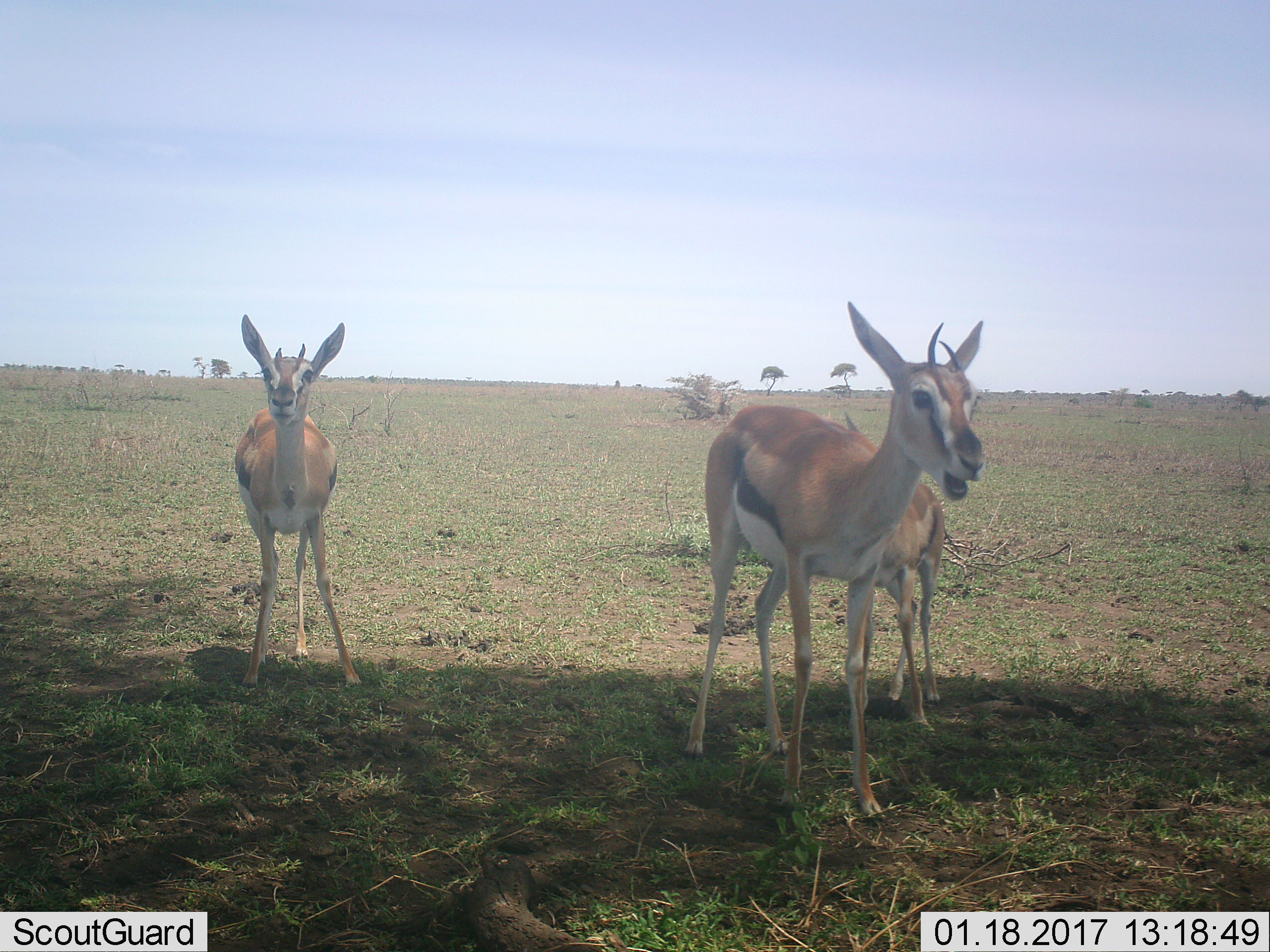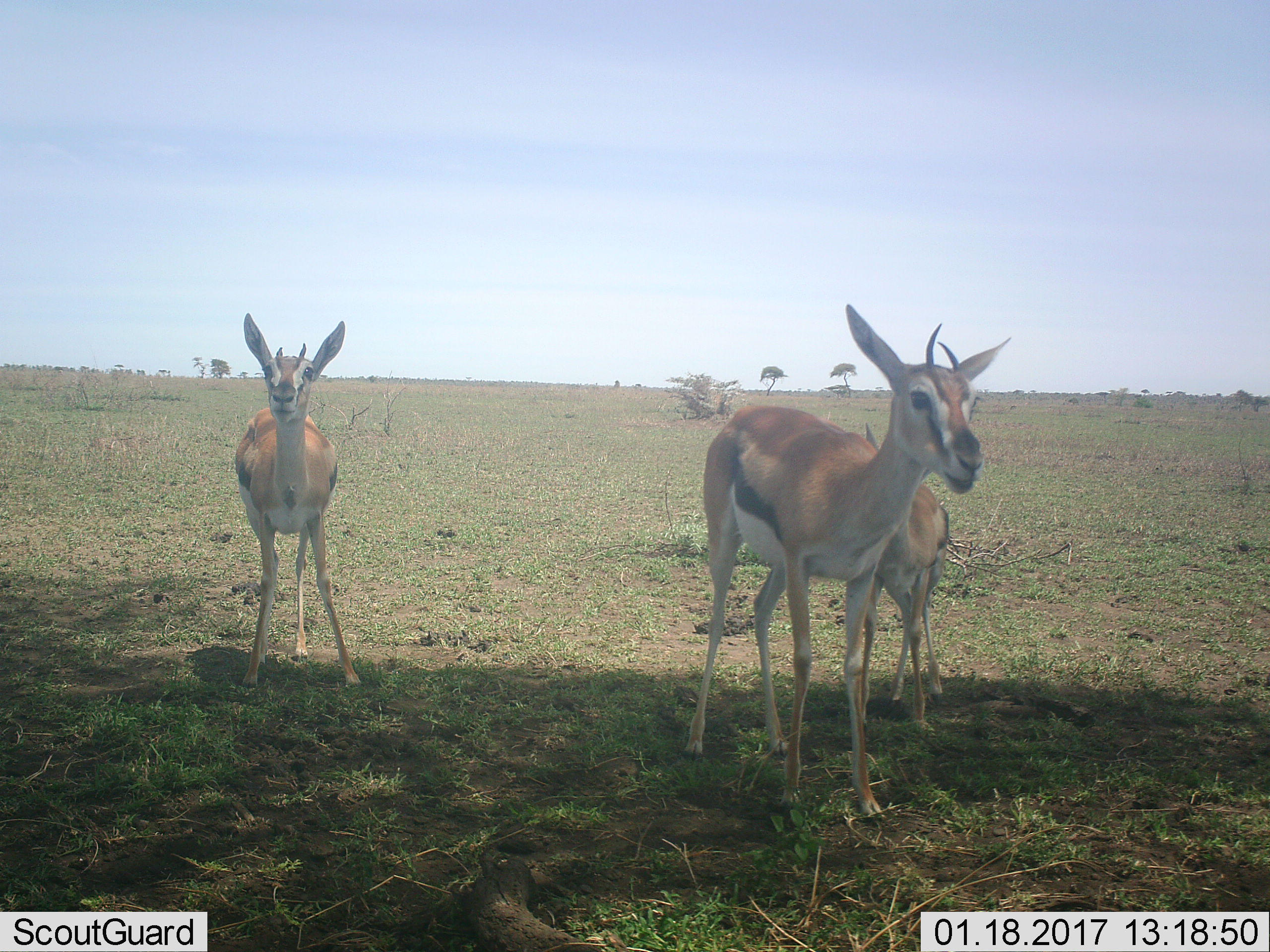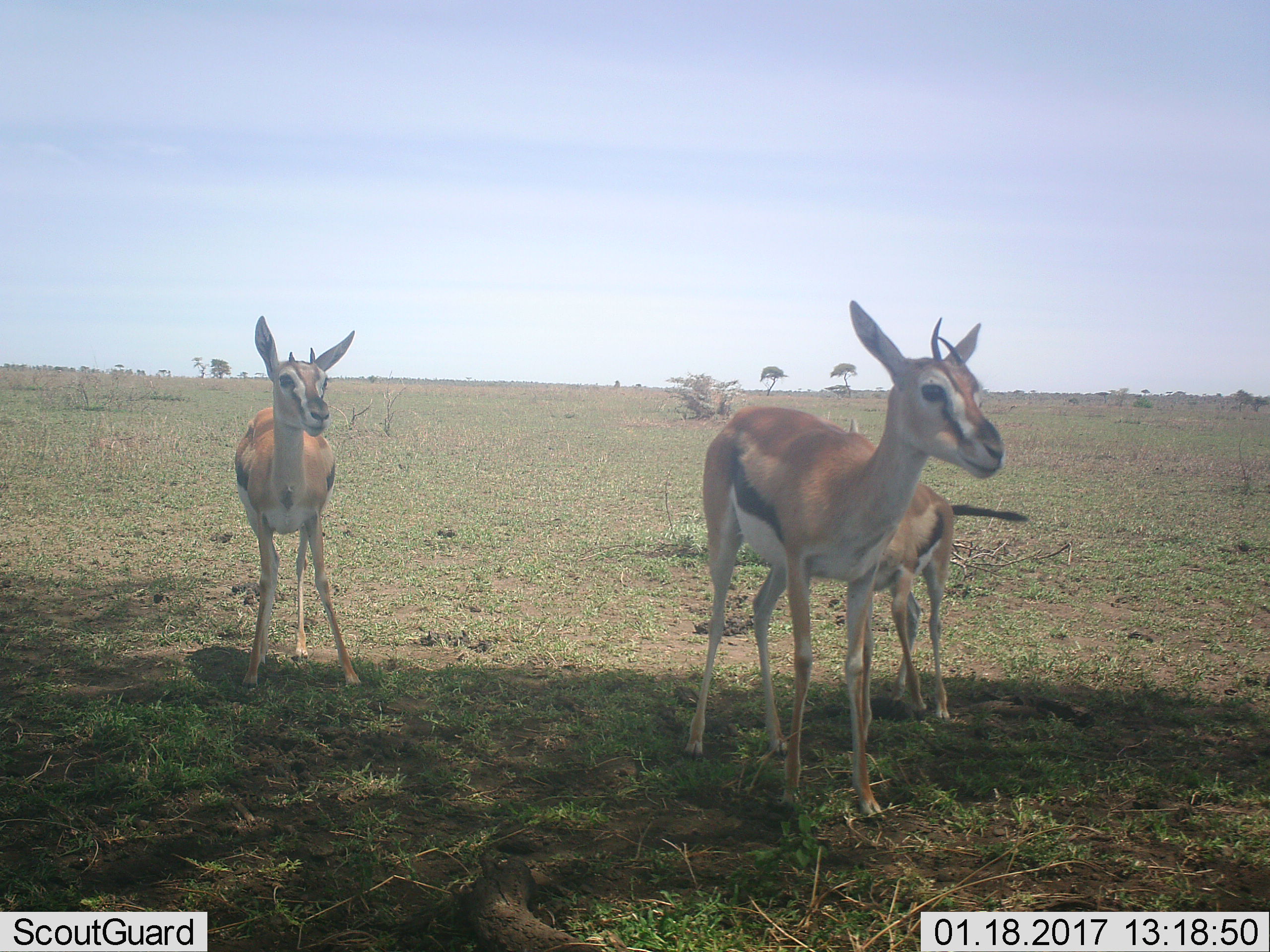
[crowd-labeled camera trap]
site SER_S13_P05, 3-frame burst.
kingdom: Animalia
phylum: Chordata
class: Mammalia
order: Artiodactyla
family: Bovidae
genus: Eudorcas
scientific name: Eudorcas thomsonii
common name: thomson's gazelle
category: gazellethomsons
Gazellethomsons (thomson's gazelle) (Eudorcas thomsonii), count 3. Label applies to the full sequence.